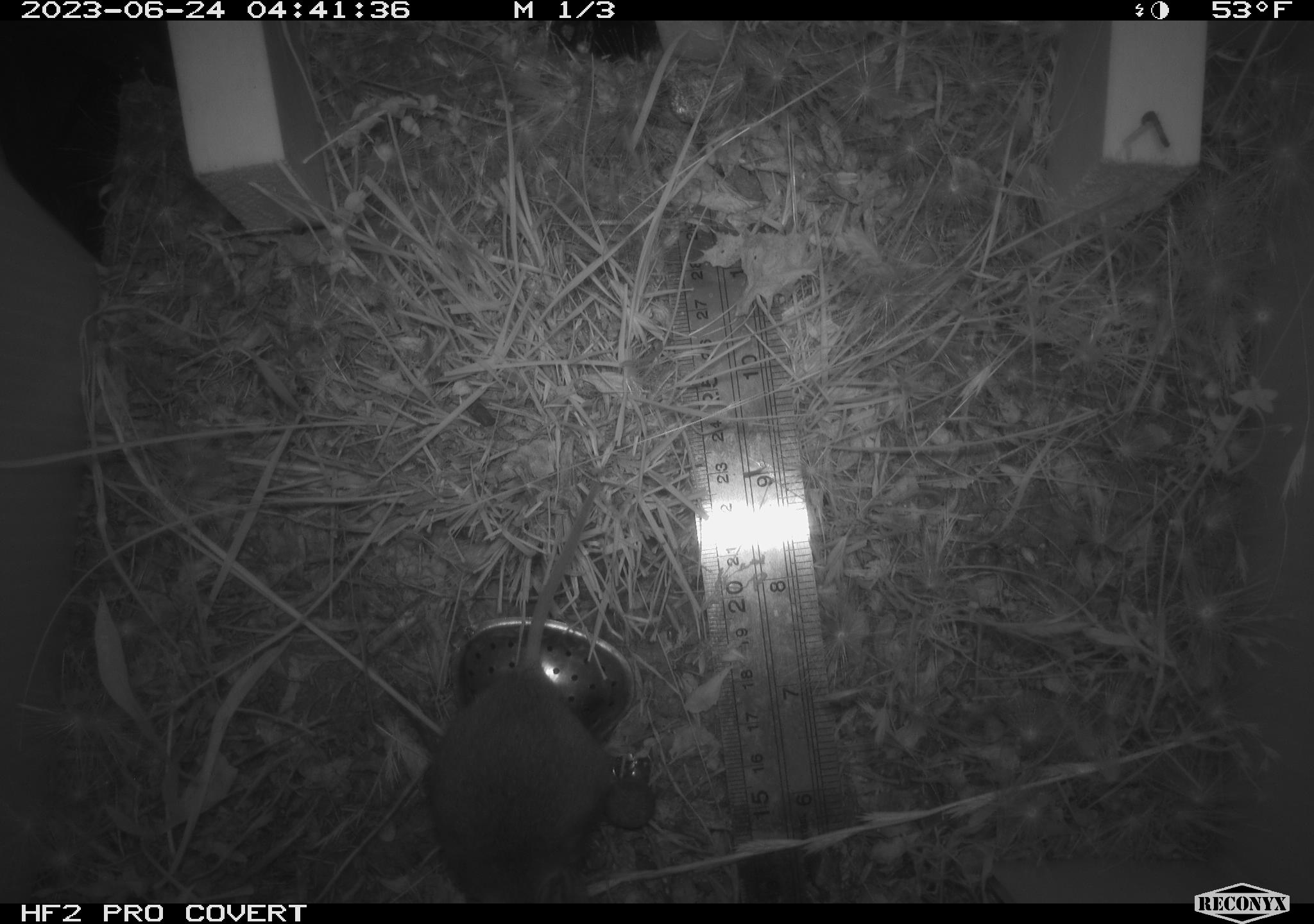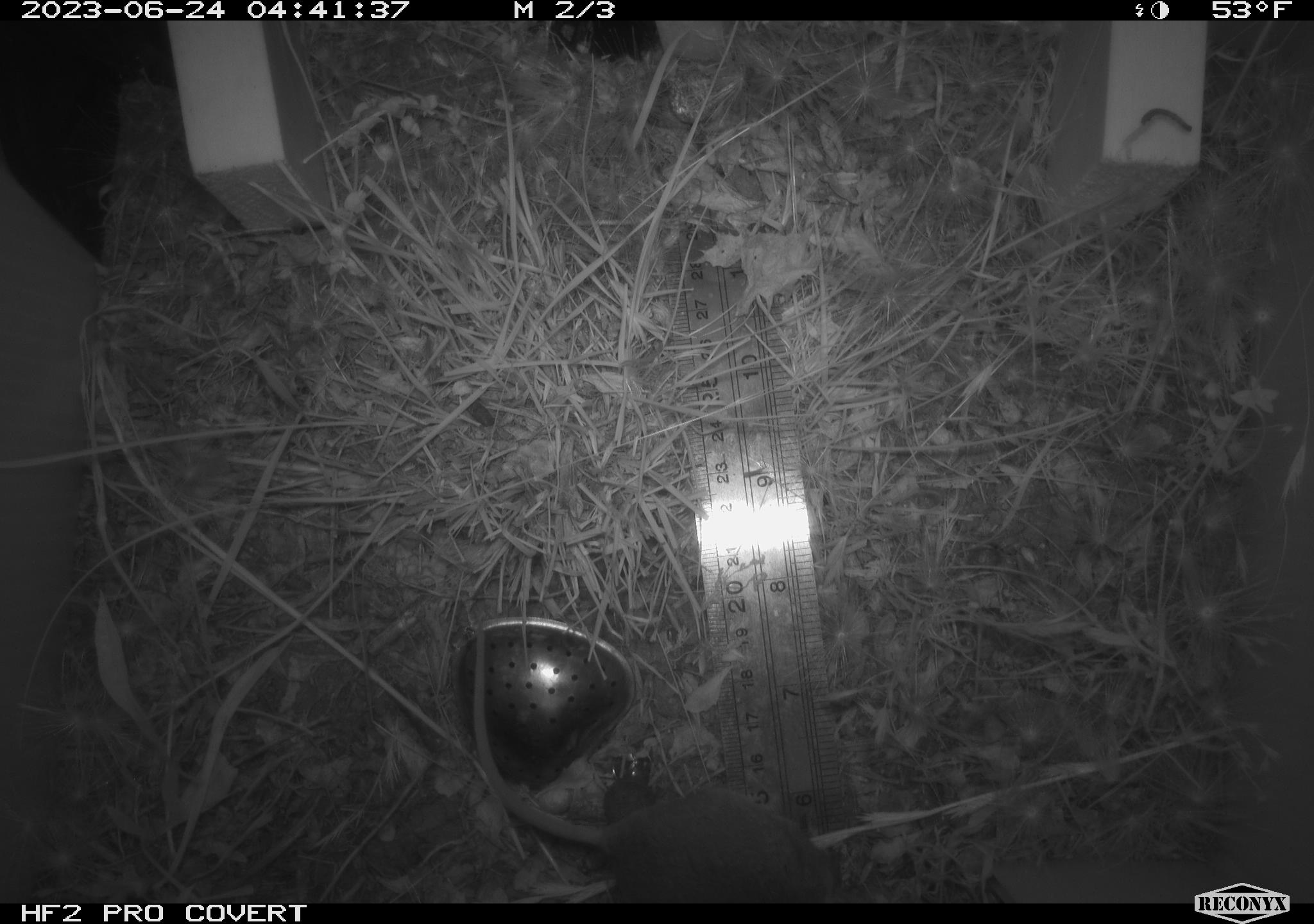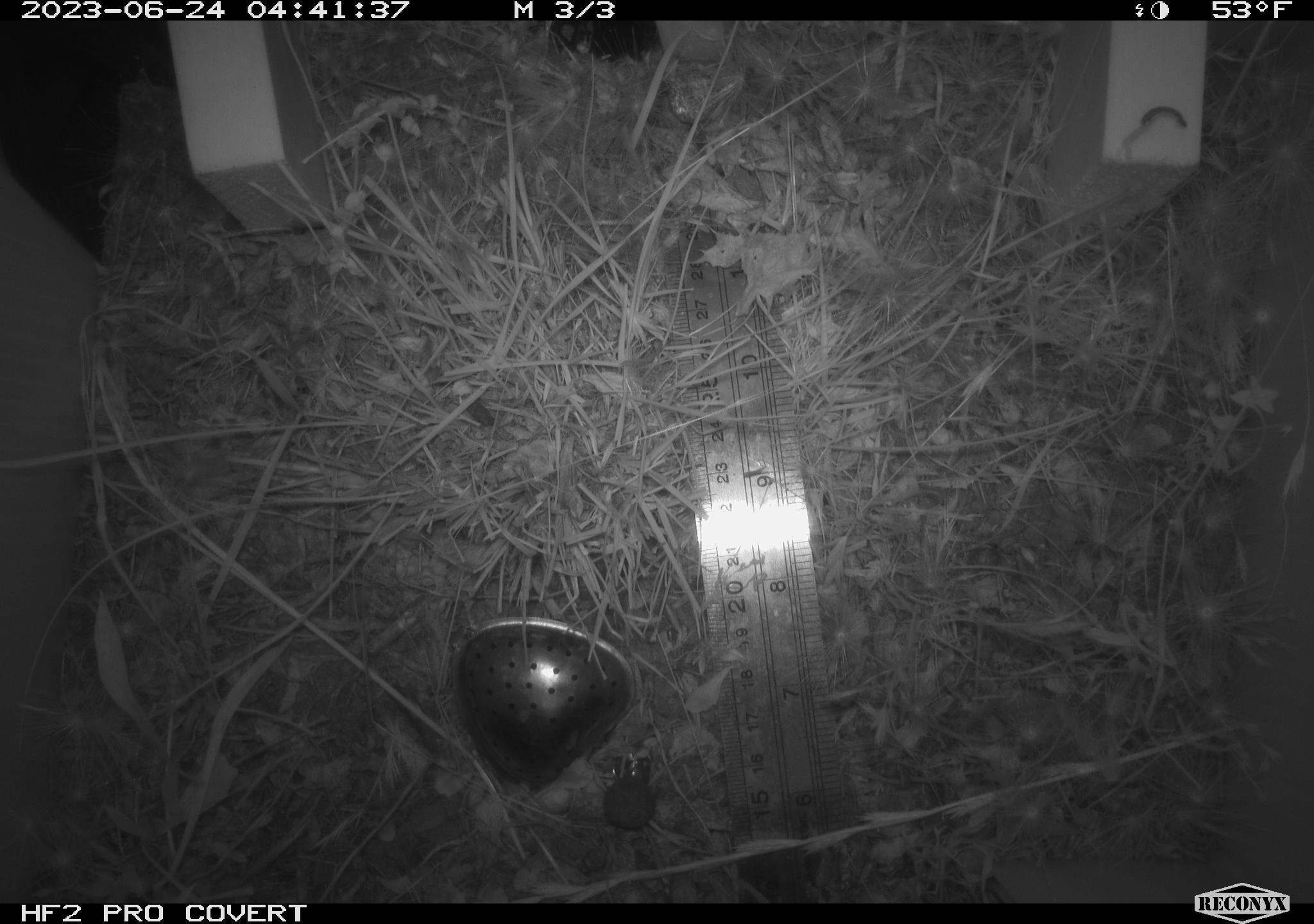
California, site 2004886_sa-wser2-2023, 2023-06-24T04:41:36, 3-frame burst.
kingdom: Animalia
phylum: Chordata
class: Mammalia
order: Rodentia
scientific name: Rodentia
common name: mouse species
Mouse species (Rodentia).